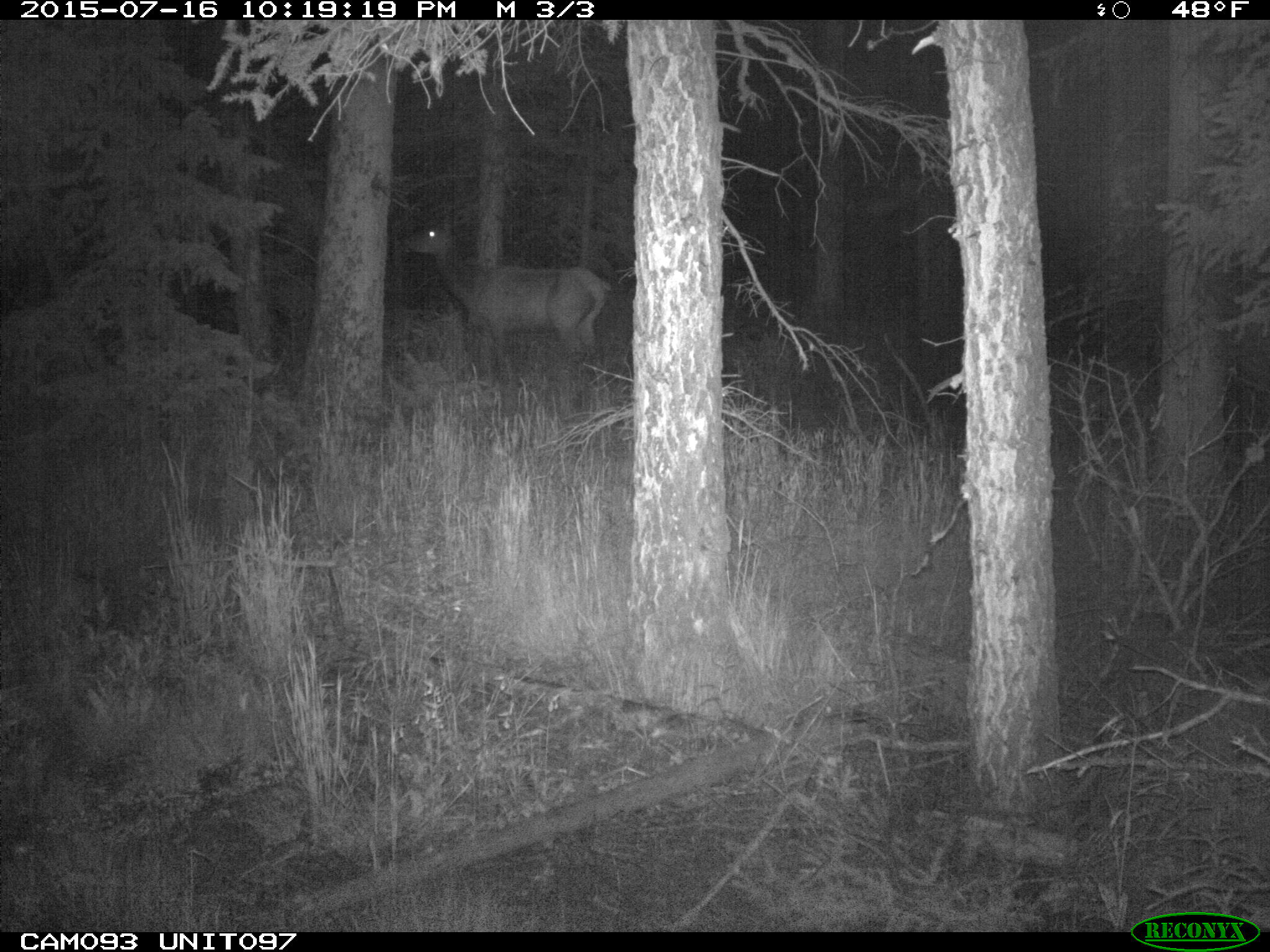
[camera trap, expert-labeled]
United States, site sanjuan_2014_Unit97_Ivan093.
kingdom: Animalia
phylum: Chordata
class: Mammalia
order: Artiodactyla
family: Cervidae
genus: Cervus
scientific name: Cervus elaphus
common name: red deer